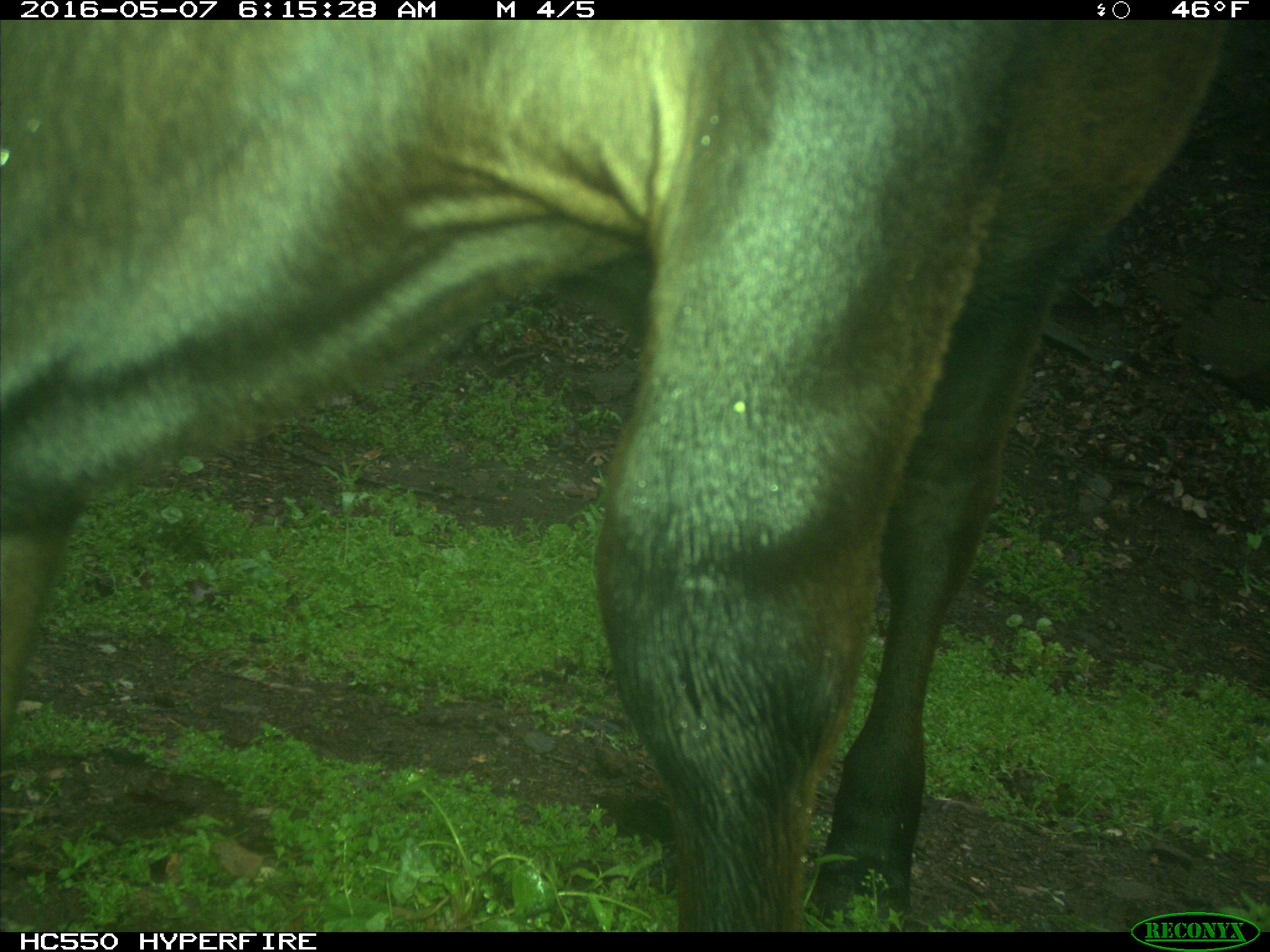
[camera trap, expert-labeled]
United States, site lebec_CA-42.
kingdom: Animalia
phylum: Chordata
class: Mammalia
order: Artiodactyla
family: Bovidae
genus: Bos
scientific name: Bos taurus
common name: domestic cow